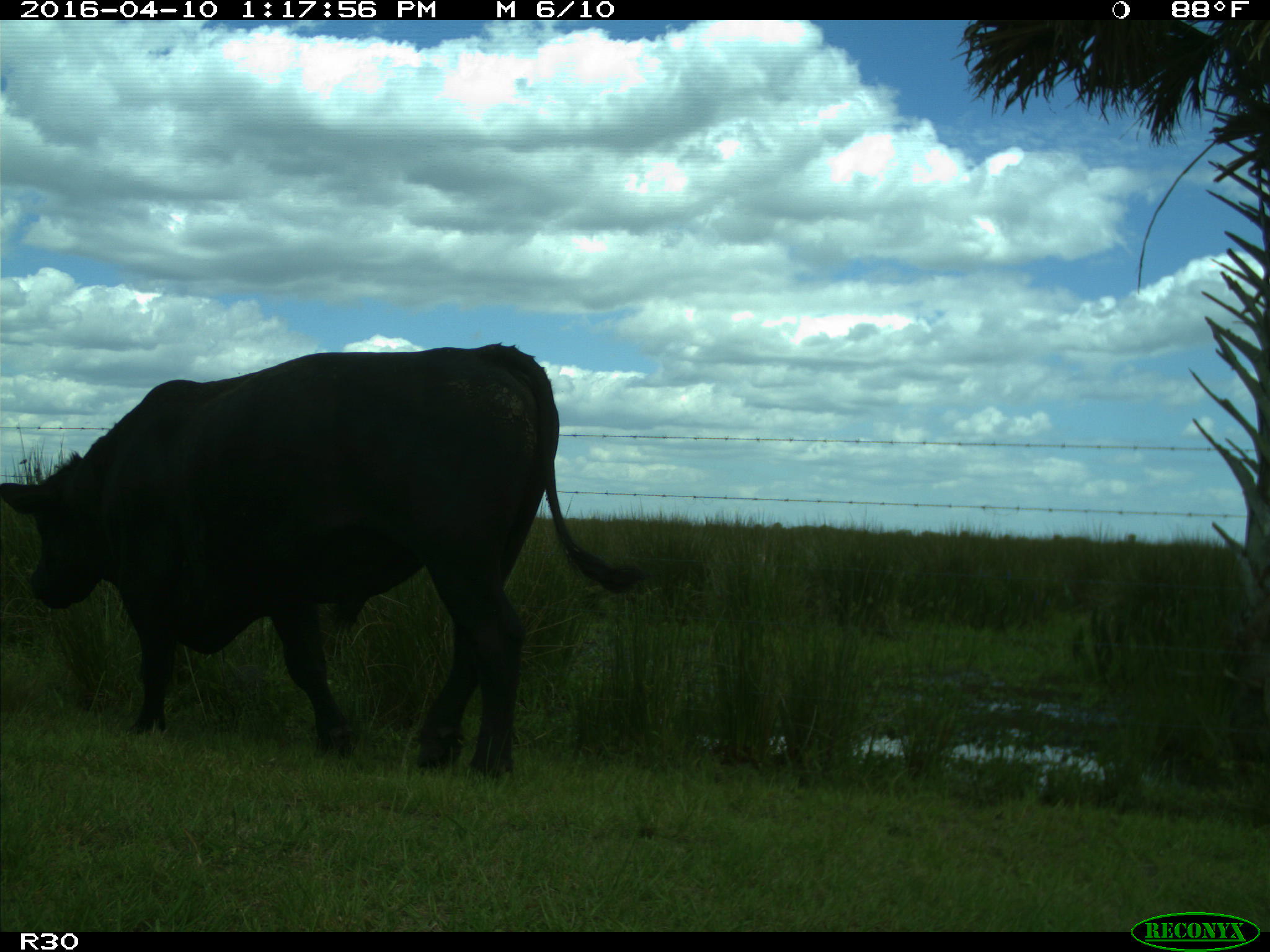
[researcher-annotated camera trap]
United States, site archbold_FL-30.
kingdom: Animalia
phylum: Chordata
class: Mammalia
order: Artiodactyla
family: Bovidae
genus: Bos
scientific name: Bos taurus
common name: domestic cow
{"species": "Bos taurus (domestic cow)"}